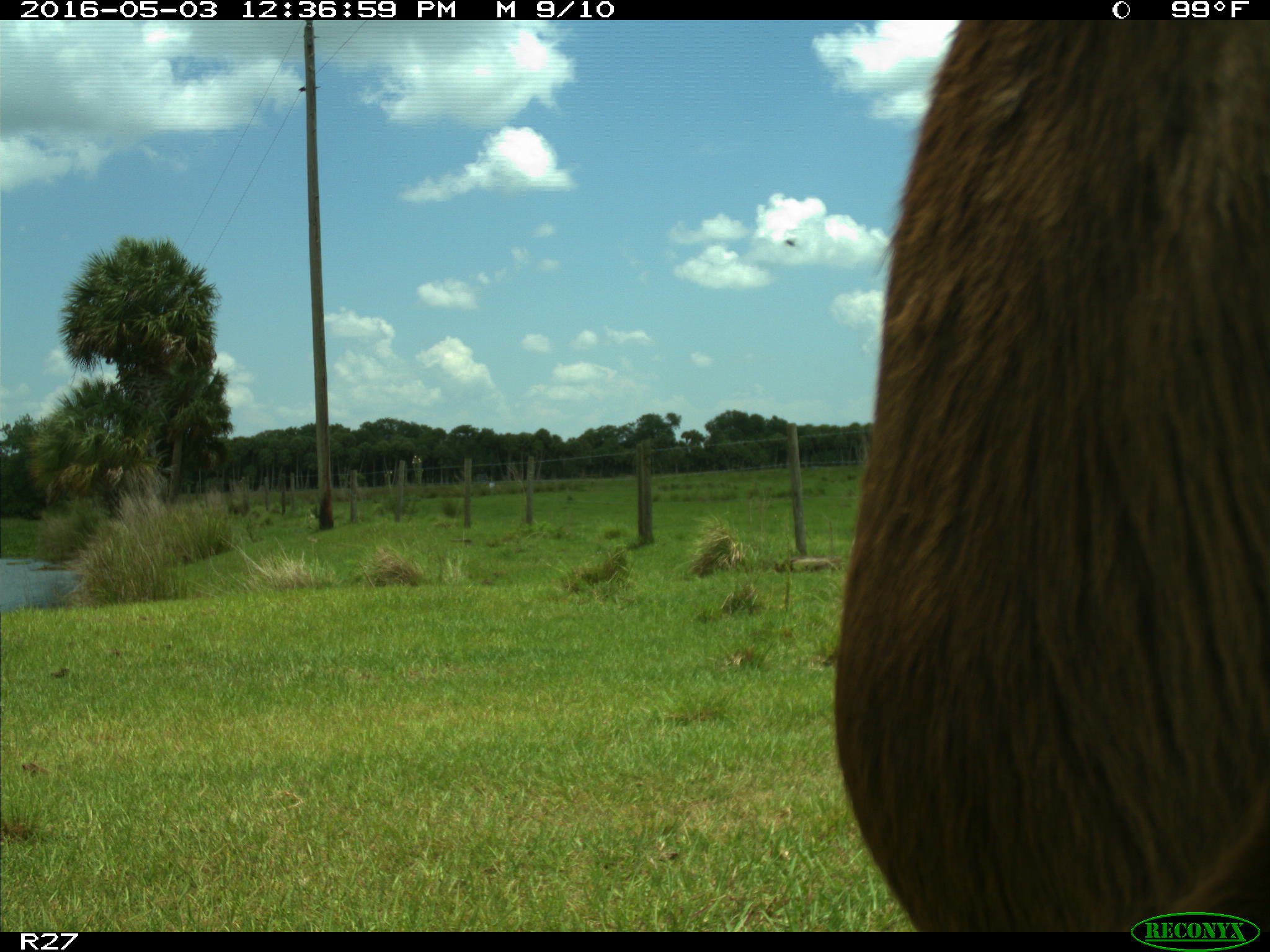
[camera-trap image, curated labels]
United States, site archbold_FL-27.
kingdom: Animalia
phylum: Chordata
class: Mammalia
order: Artiodactyla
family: Bovidae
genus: Bos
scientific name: Bos taurus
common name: domestic cow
Bos taurus (domestic cow).